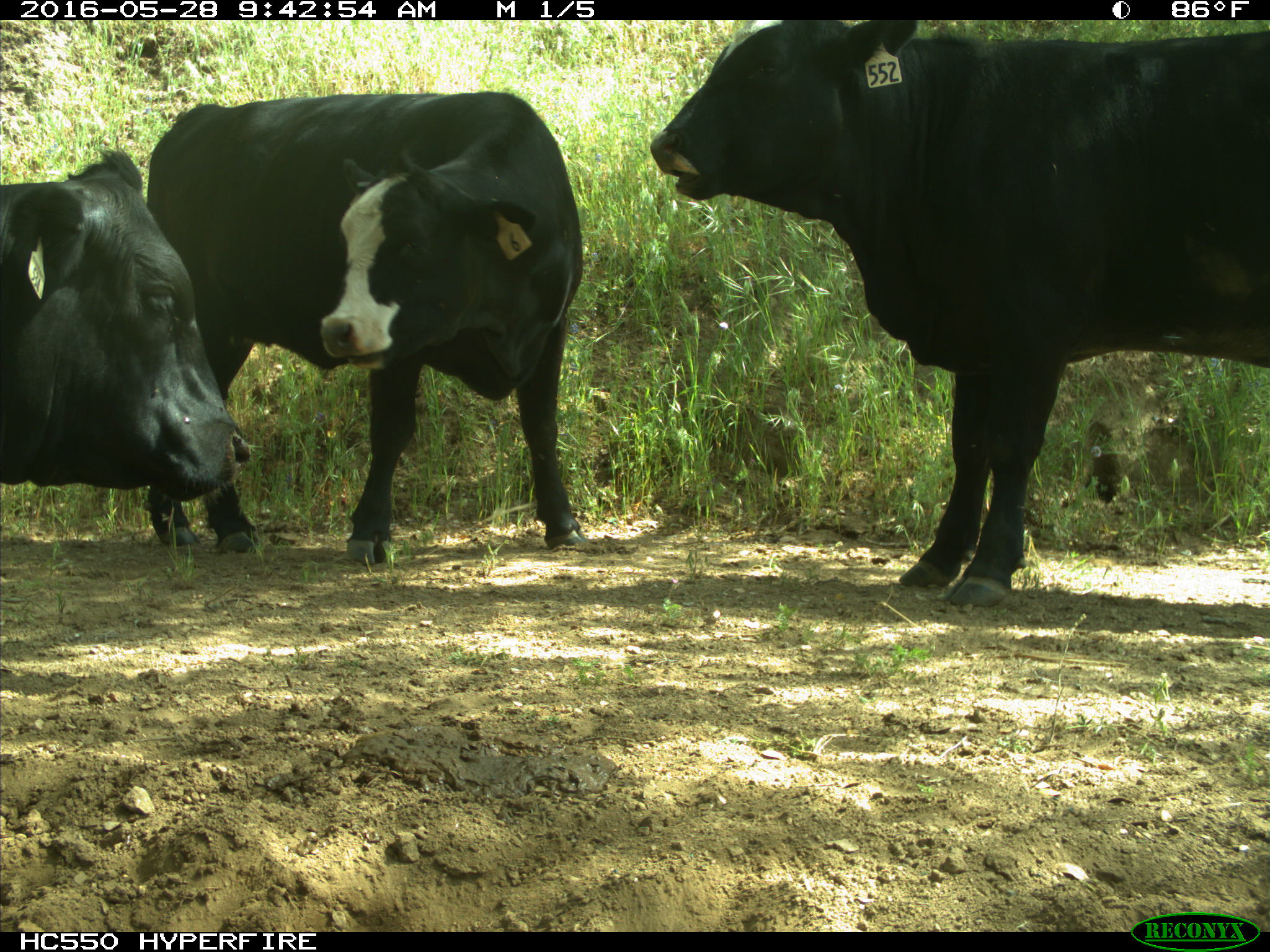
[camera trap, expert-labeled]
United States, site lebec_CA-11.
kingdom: Animalia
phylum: Chordata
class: Mammalia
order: Artiodactyla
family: Bovidae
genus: Bos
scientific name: Bos taurus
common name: domestic cow